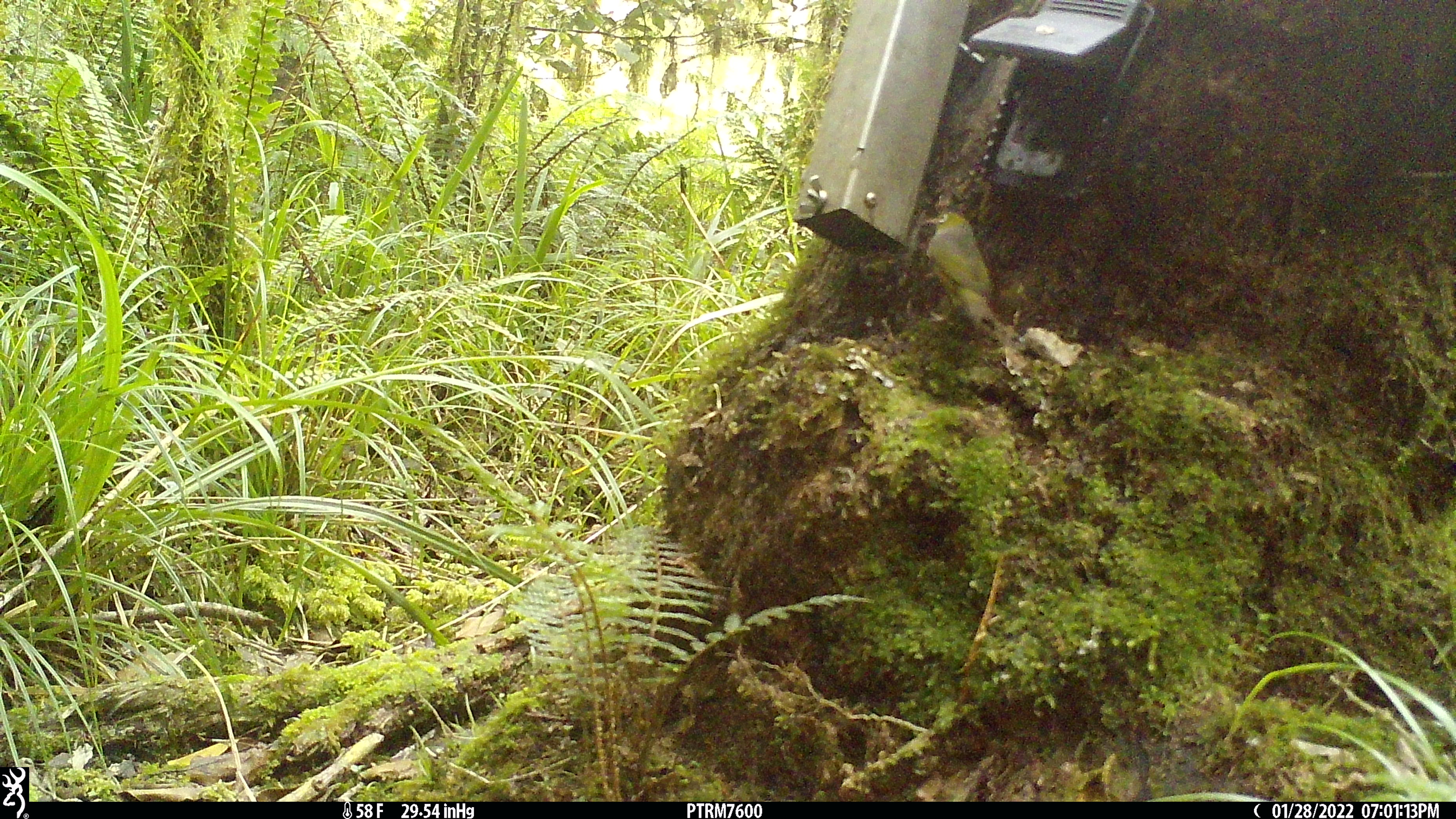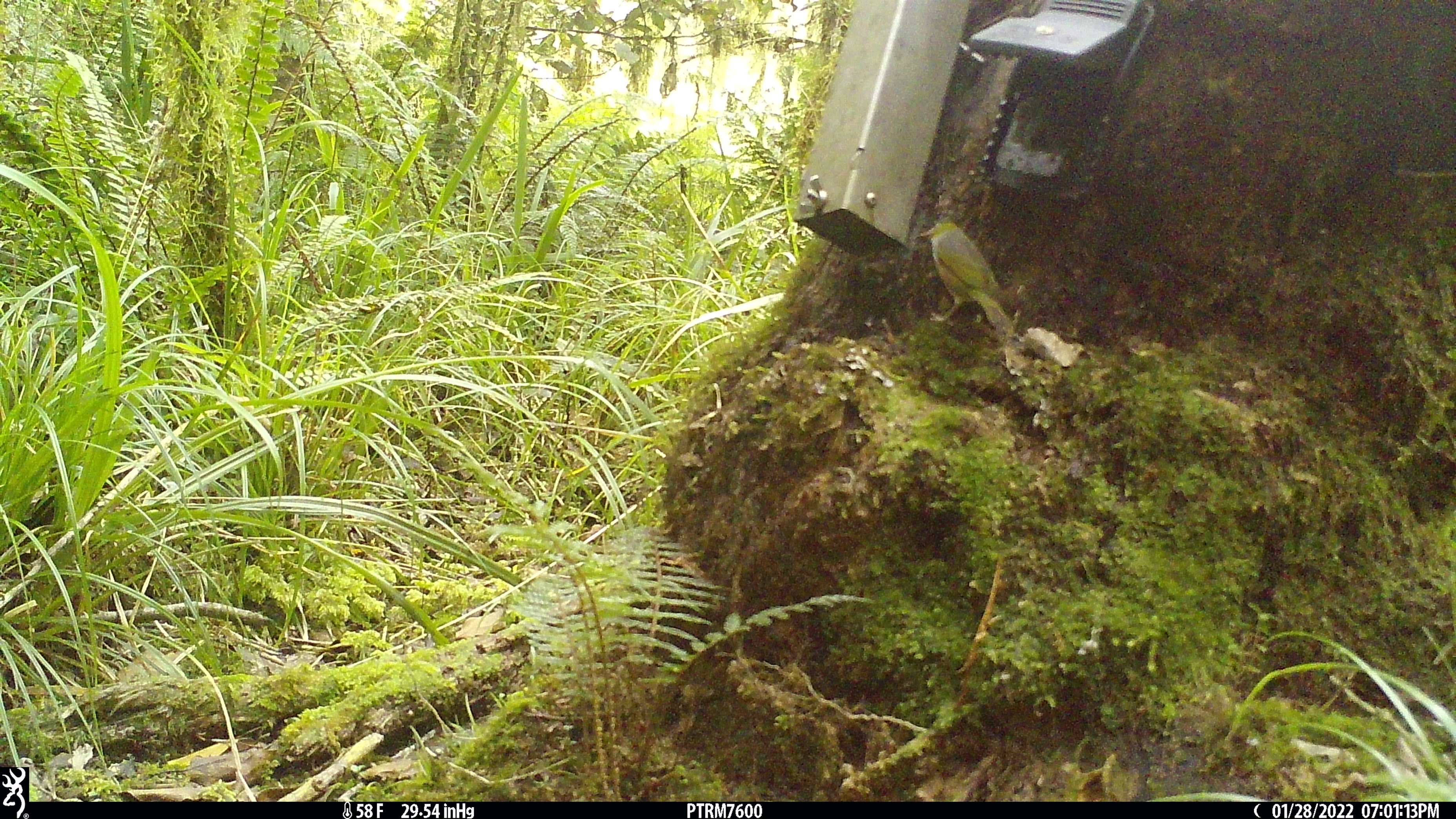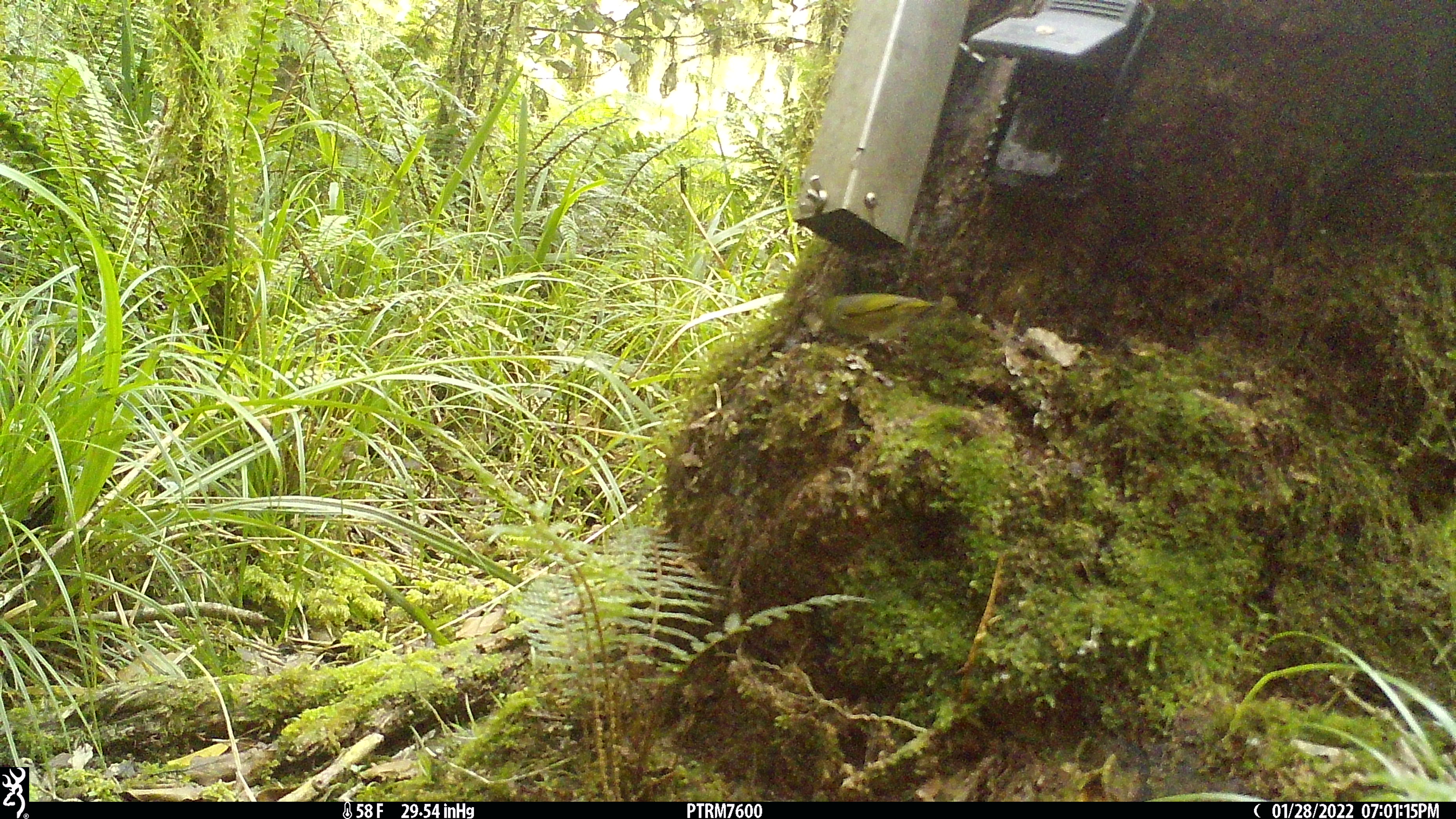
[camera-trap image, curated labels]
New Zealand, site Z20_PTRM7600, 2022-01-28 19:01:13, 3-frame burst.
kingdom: Animalia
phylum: Chordata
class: Aves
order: Passeriformes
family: Zosteropidae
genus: Zosterops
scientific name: Zosterops lateralis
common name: silvereye